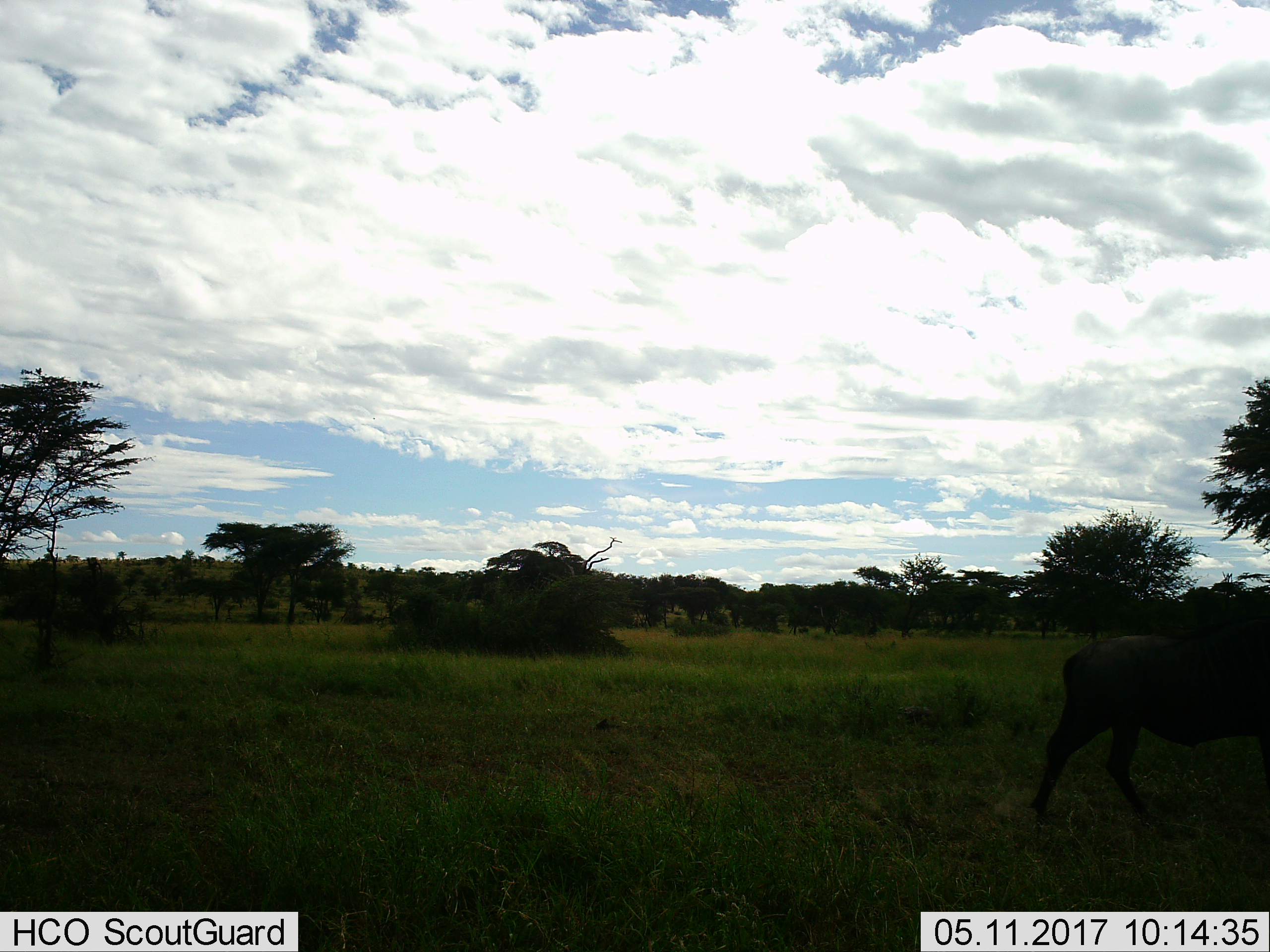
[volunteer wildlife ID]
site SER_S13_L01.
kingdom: Animalia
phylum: Chordata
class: Mammalia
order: Artiodactyla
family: Bovidae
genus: Connochaetes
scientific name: Connochaetes taurinus taurinus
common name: blue wildebeest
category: wildebeestblue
Wildebeestblue (blue wildebeest) (Connochaetes taurinus taurinus), count 1. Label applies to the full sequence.